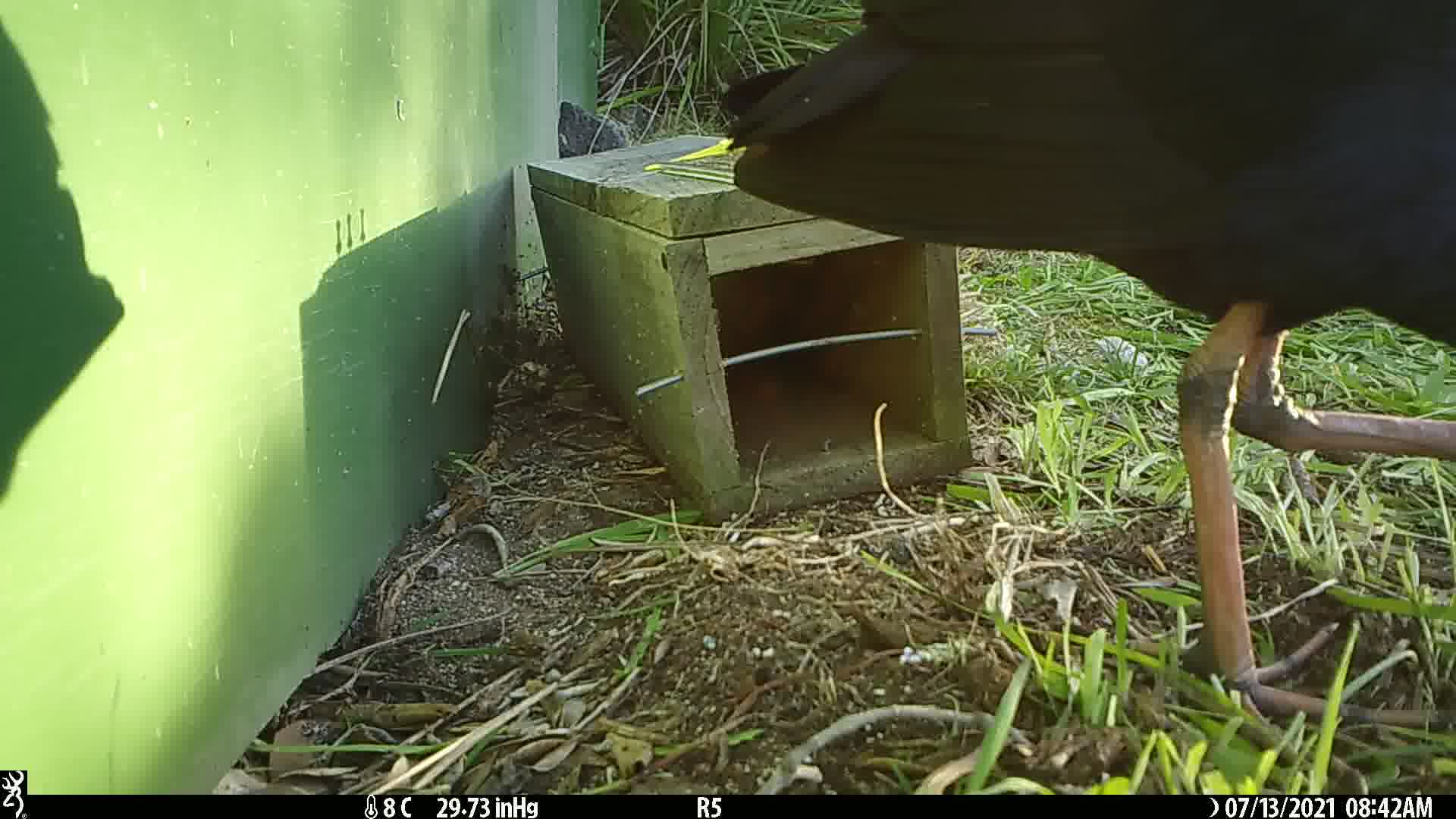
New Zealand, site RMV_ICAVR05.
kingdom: Animalia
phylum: Chordata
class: Aves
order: Gruiformes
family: Rallidae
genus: Porphyrio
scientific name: Porphyrio melanotus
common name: australasian swamphen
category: pukeko